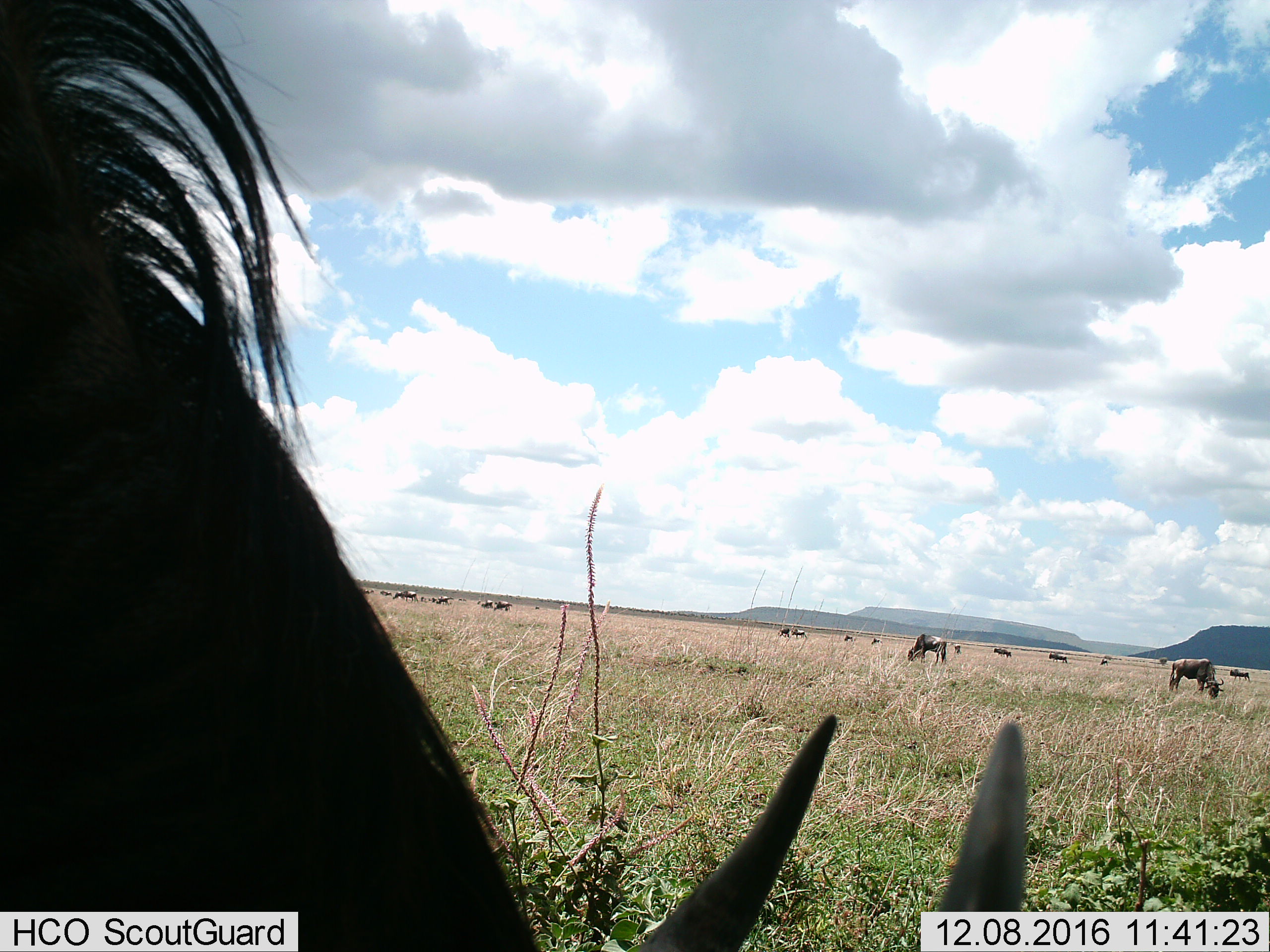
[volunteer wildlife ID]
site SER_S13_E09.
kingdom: Animalia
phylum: Chordata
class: Mammalia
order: Artiodactyla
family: Bovidae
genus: Connochaetes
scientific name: Connochaetes taurinus taurinus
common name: blue wildebeest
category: wildebeestblue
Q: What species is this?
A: Wildebeestblue (blue wildebeest) (Connochaetes taurinus taurinus).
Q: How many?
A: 11-50.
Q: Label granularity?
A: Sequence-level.